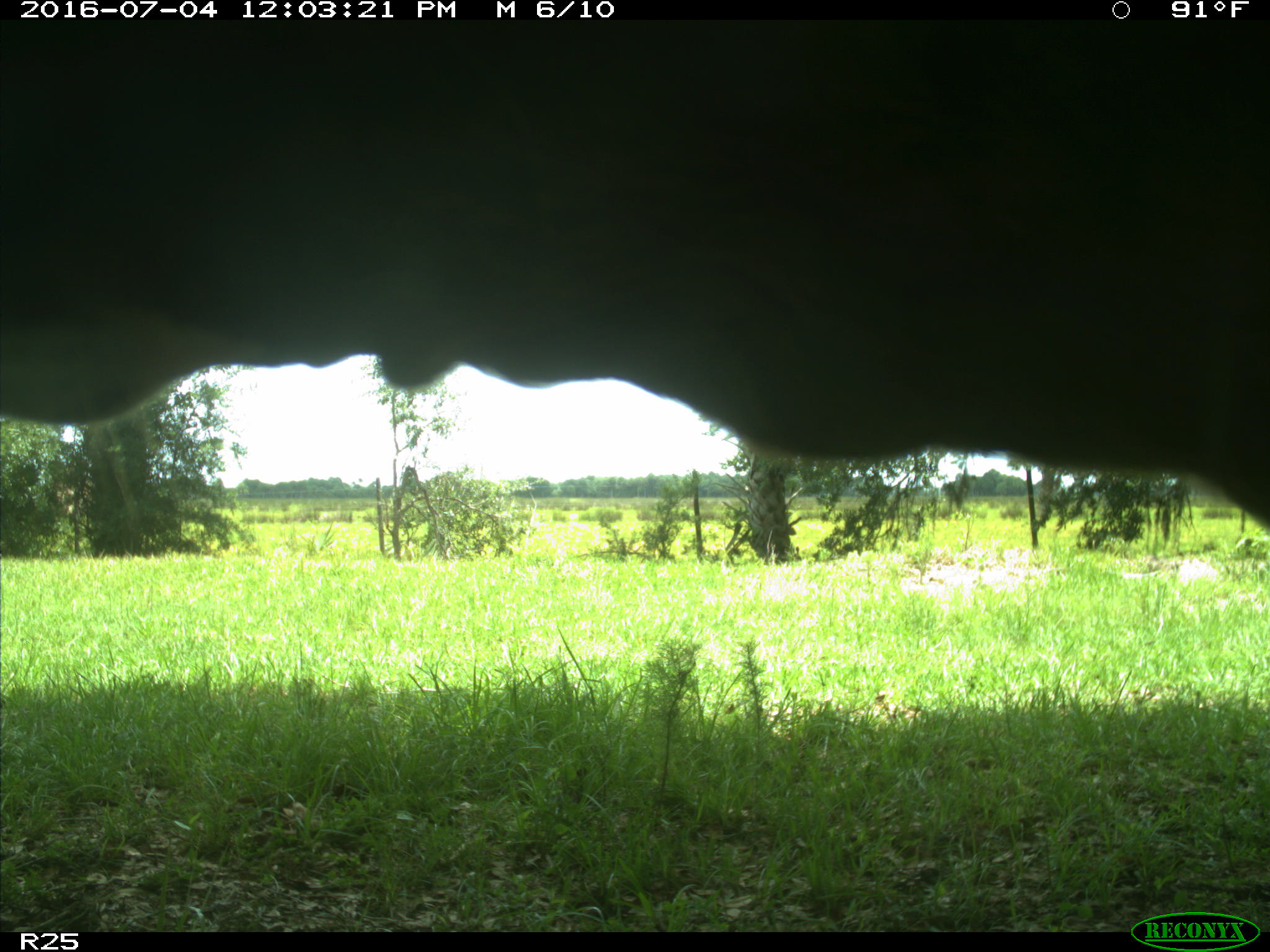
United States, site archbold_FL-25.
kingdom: Animalia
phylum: Chordata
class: Mammalia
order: Artiodactyla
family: Bovidae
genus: Bos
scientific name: Bos taurus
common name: domestic cow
Bos taurus (domestic cow).